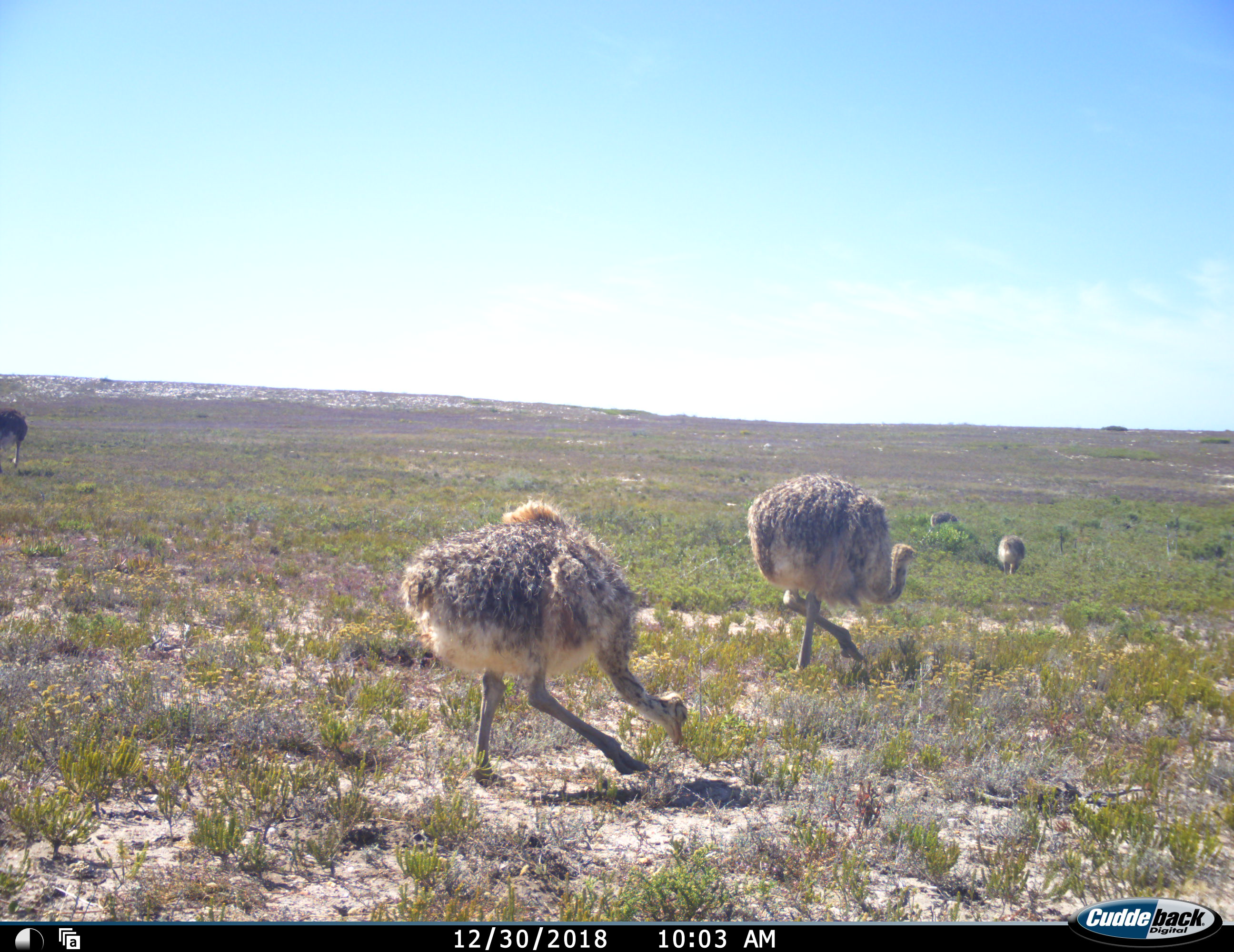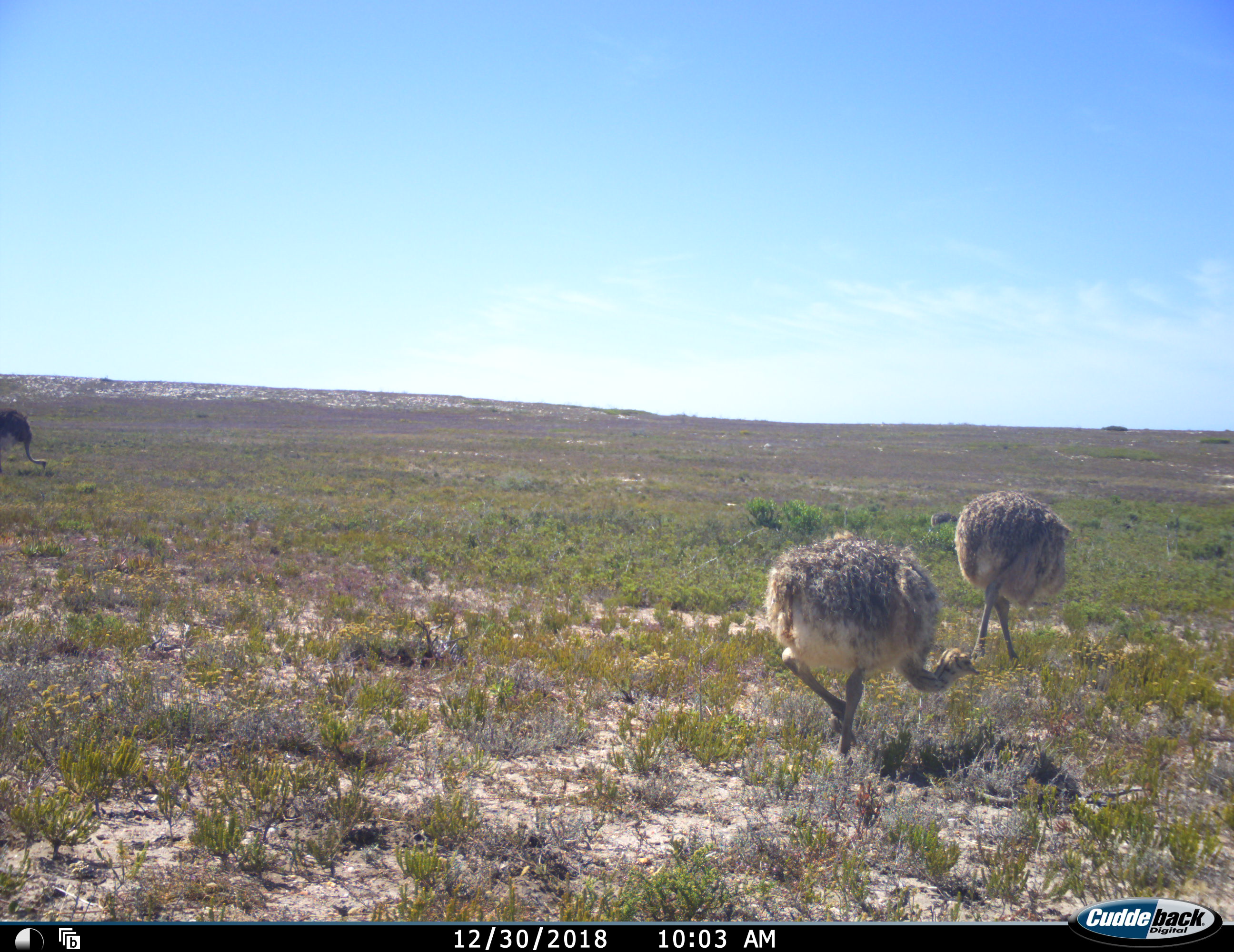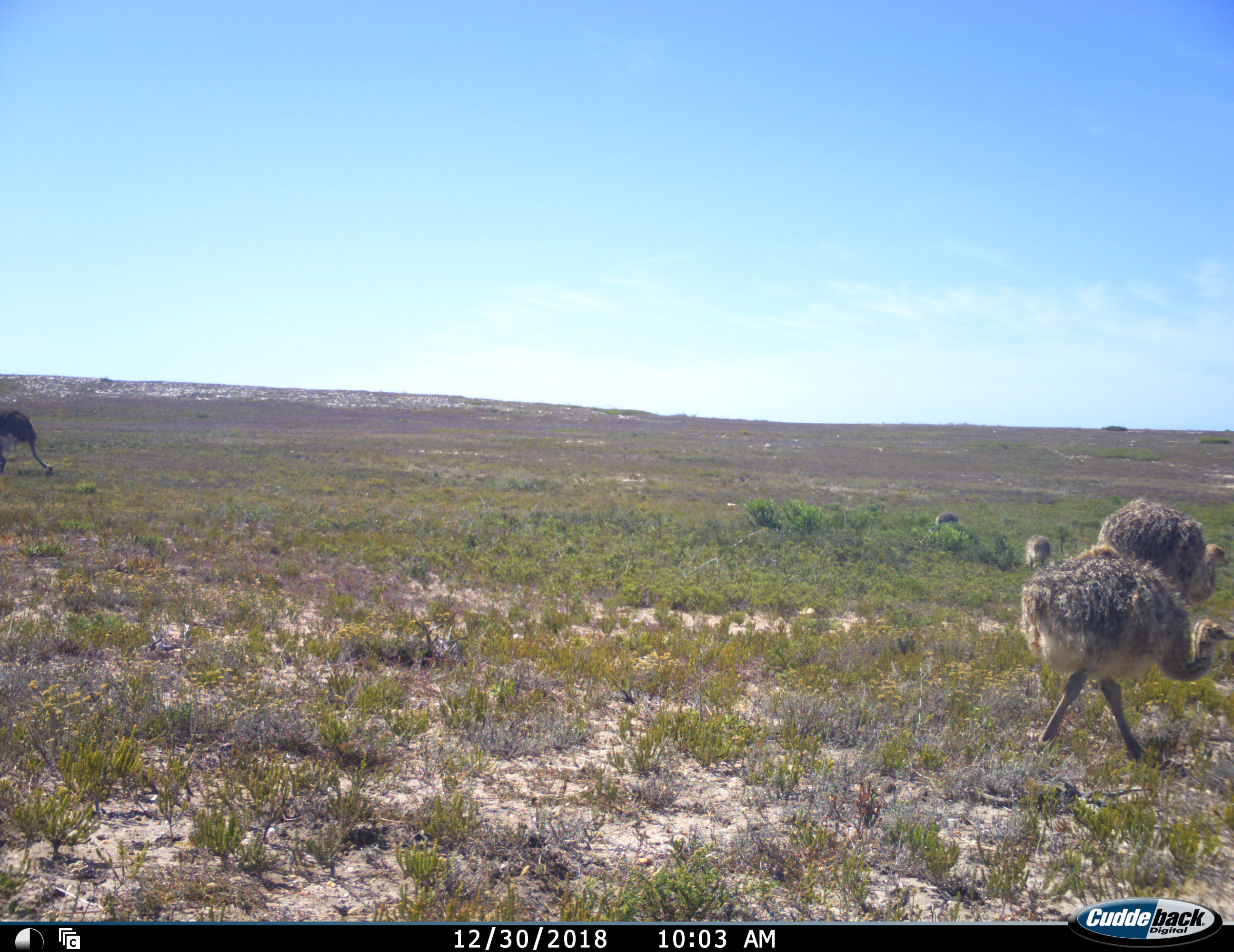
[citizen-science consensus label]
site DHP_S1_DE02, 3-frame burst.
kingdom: Animalia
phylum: Chordata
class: Aves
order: Struthioniformes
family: Struthionidae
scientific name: Struthionidae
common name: ostrich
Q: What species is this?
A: Ostrich (Struthionidae).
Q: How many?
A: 5.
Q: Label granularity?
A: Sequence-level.